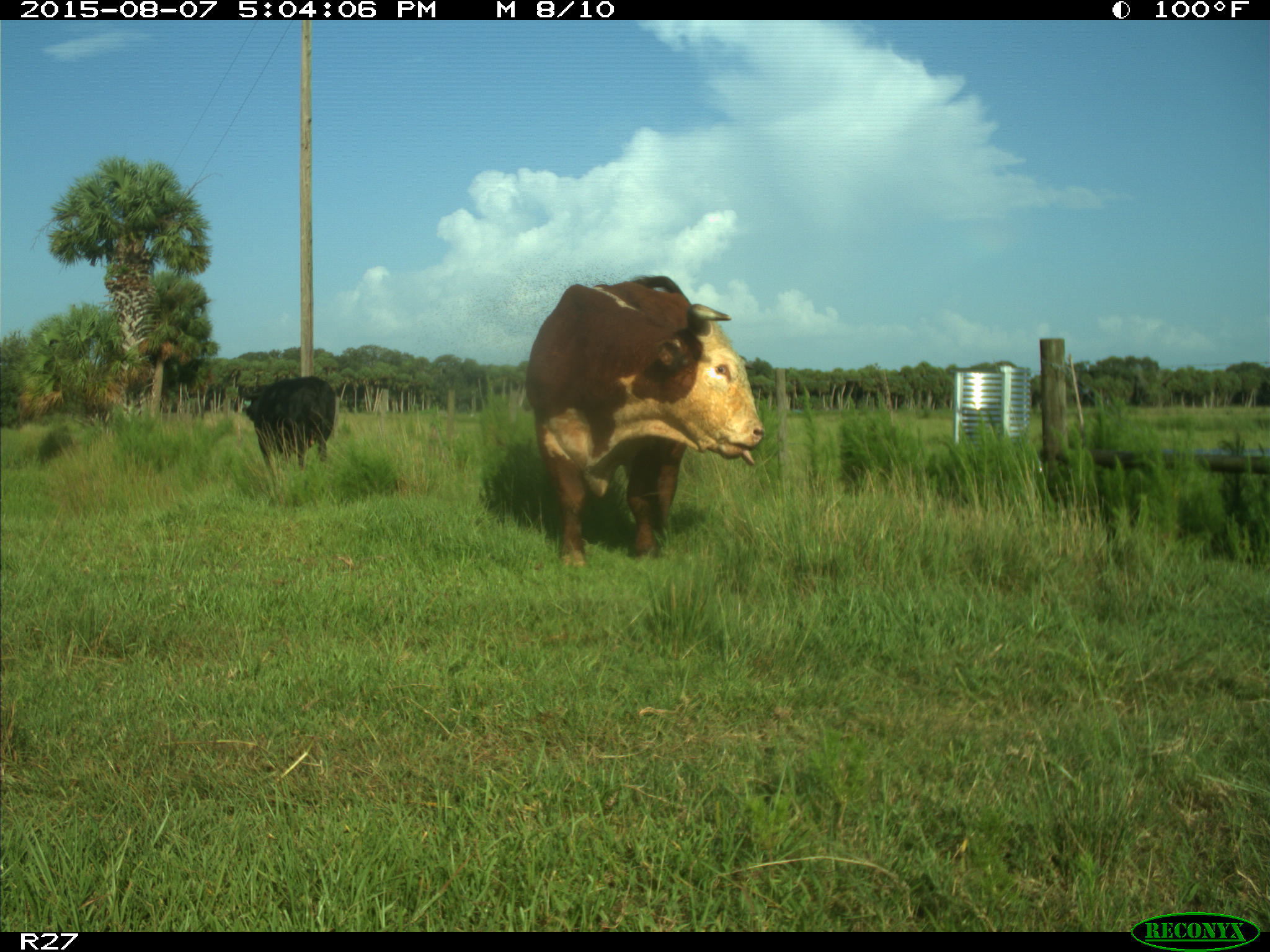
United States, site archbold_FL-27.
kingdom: Animalia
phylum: Chordata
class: Mammalia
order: Artiodactyla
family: Bovidae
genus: Bos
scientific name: Bos taurus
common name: domestic cow